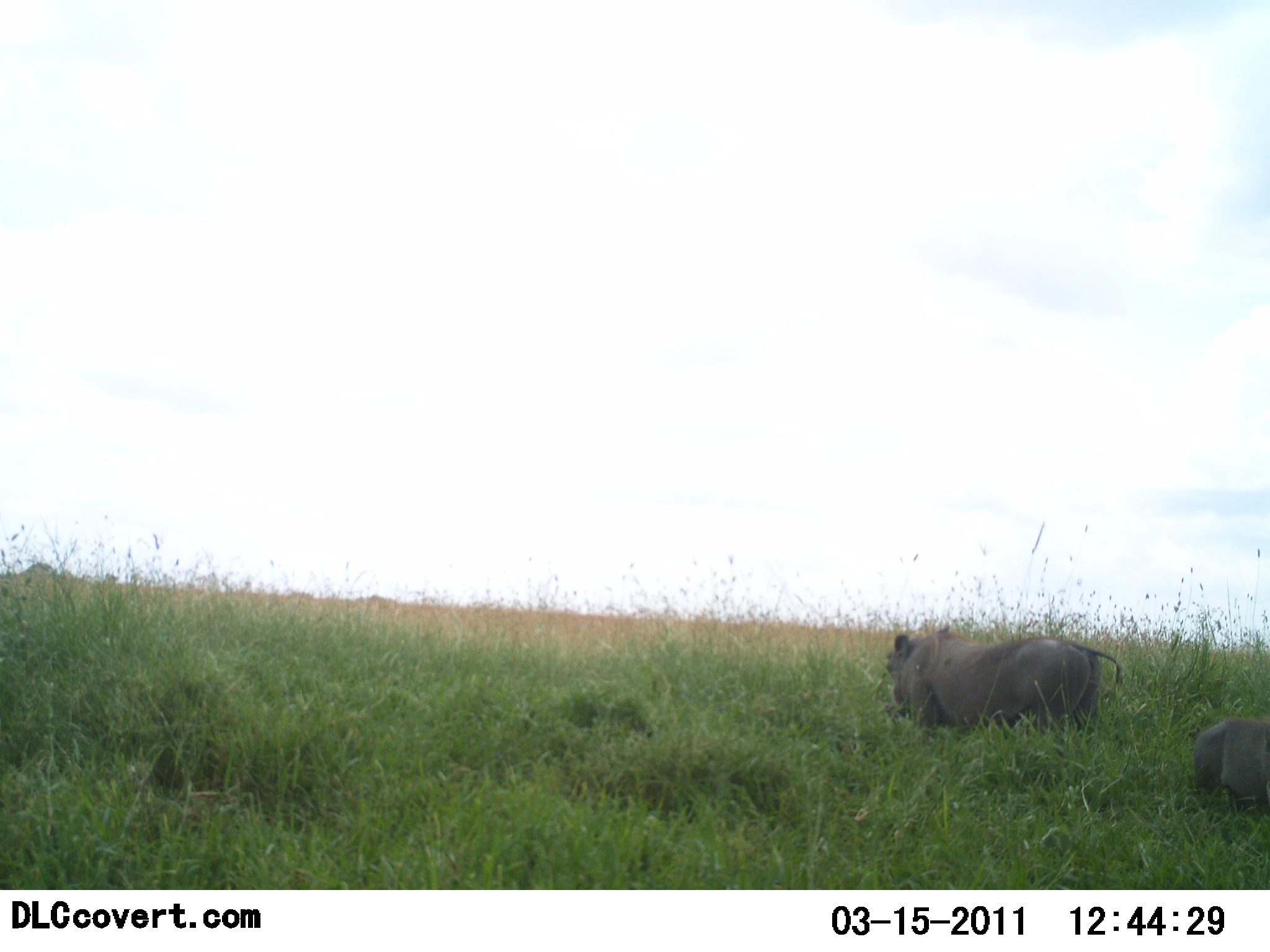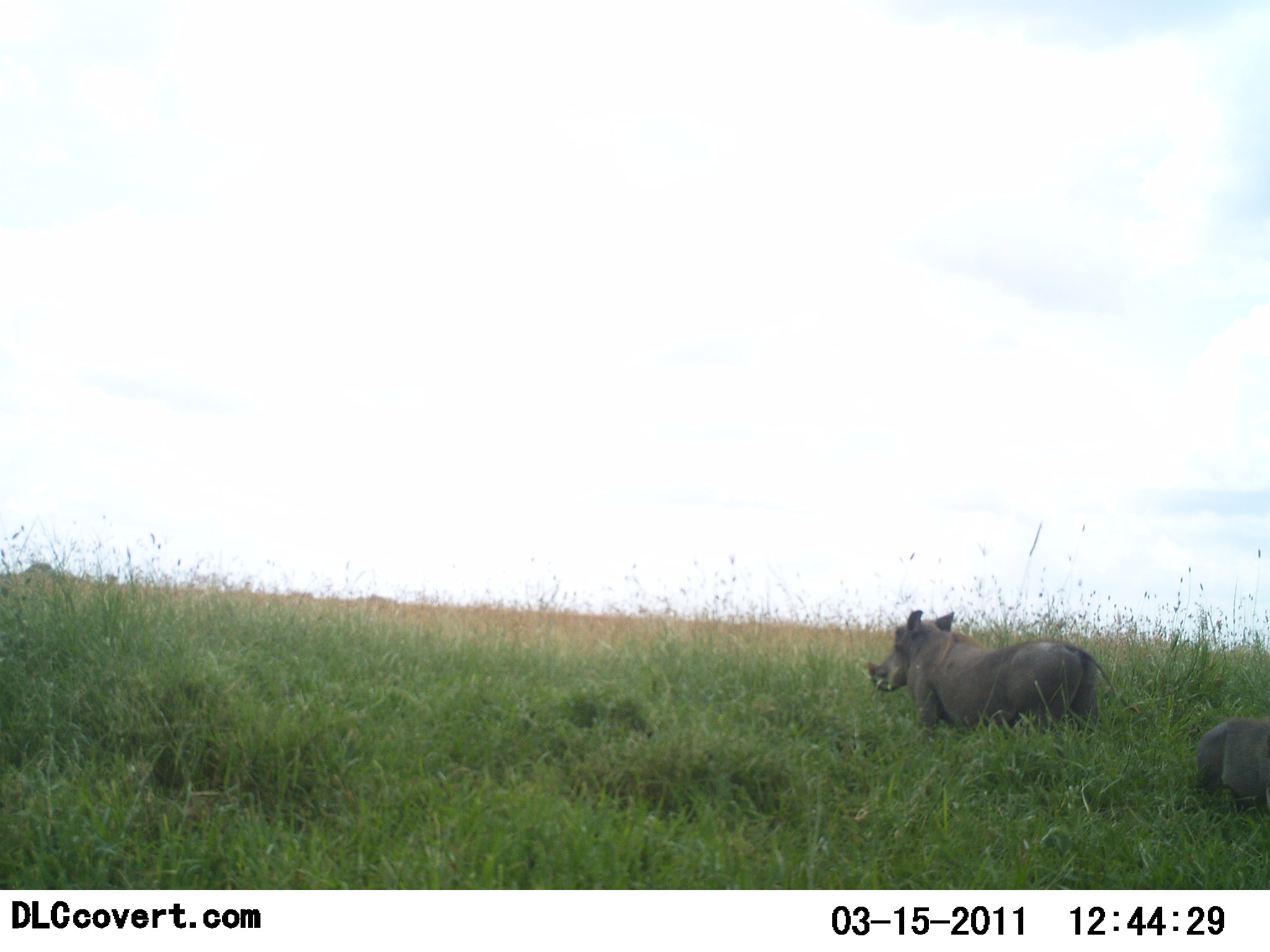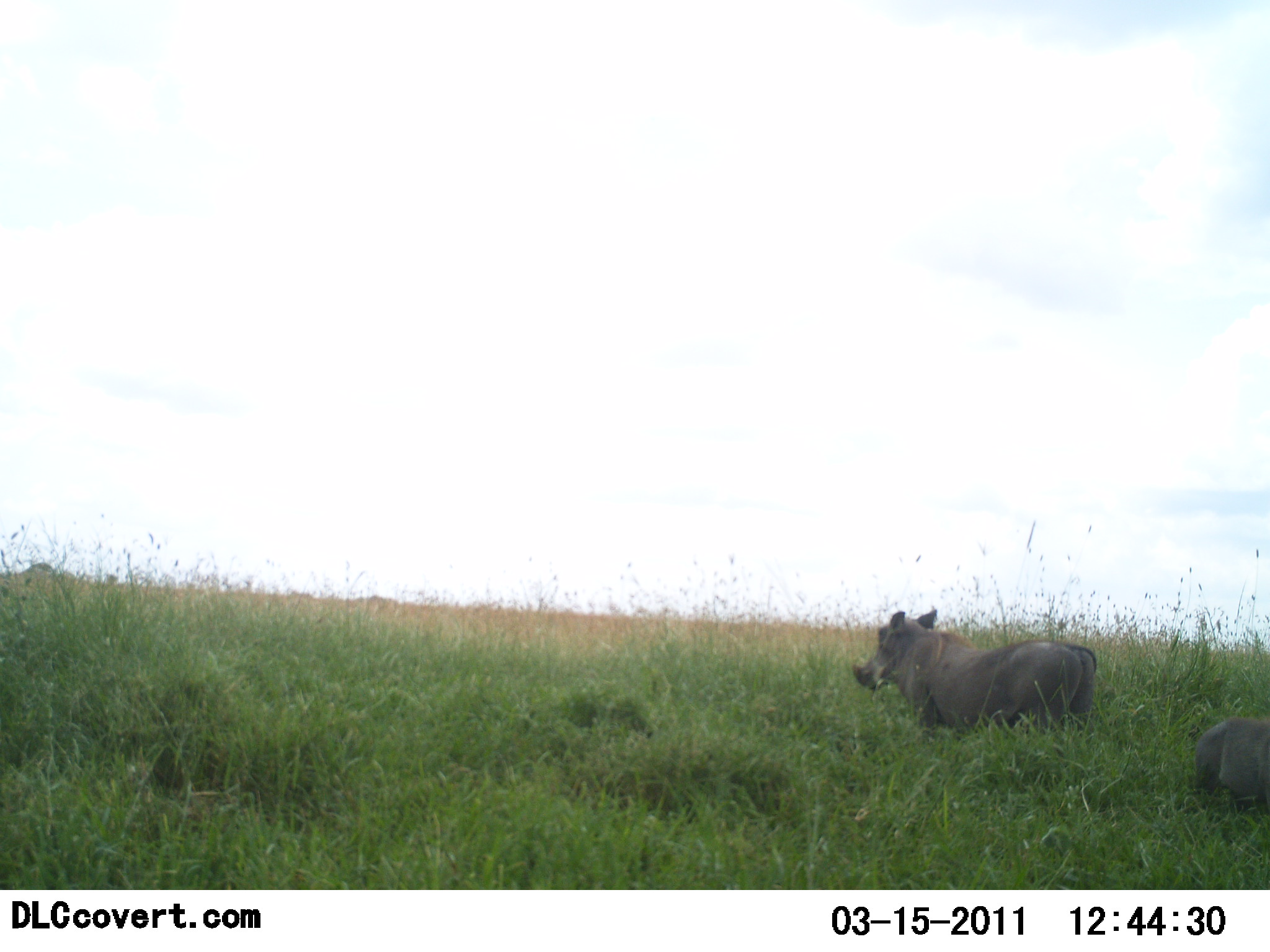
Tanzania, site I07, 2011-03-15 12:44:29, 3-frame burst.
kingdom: Animalia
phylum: Chordata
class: Mammalia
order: Artiodactyla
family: Suidae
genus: Phacochoerus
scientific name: Phacochoerus africanus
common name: warthog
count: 2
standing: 64%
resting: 9%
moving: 18%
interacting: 0%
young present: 18%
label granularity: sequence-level